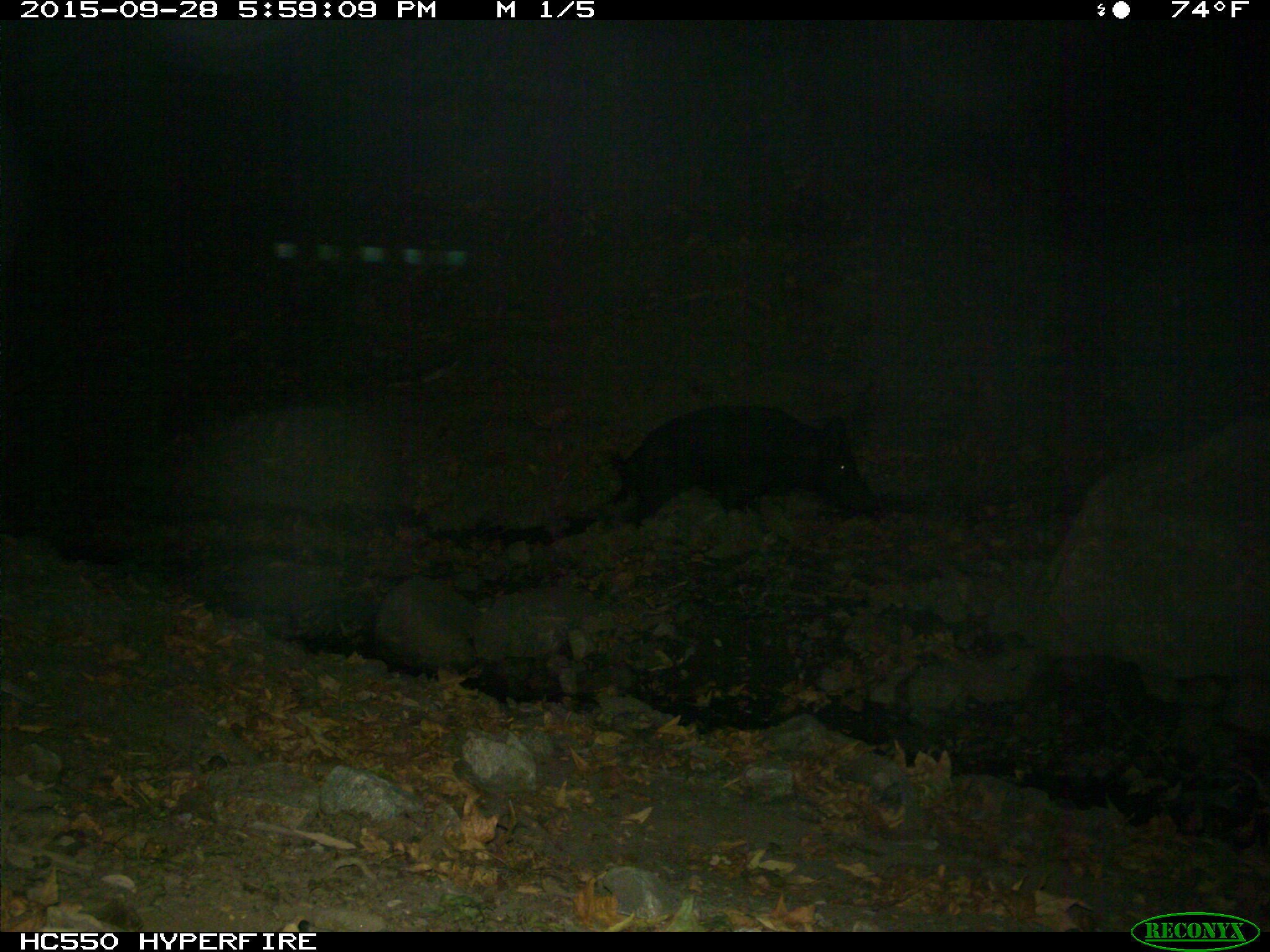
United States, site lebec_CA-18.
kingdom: Animalia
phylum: Chordata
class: Mammalia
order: Artiodactyla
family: Suidae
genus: Sus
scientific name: Sus scrofa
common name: wild boar